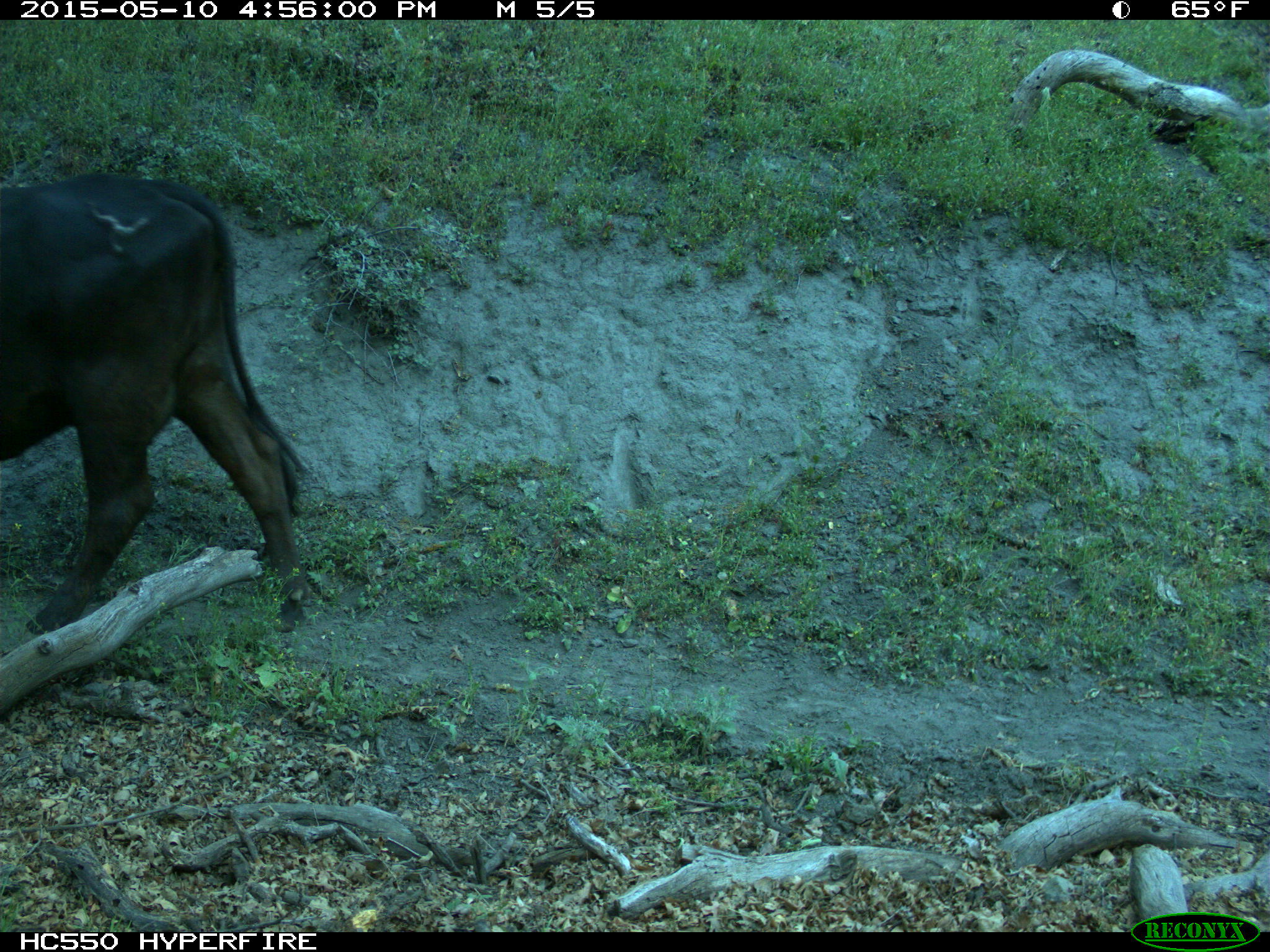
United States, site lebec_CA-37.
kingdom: Animalia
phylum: Chordata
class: Mammalia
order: Artiodactyla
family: Bovidae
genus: Bos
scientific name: Bos taurus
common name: domestic cow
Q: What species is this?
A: Bos taurus (domestic cow).